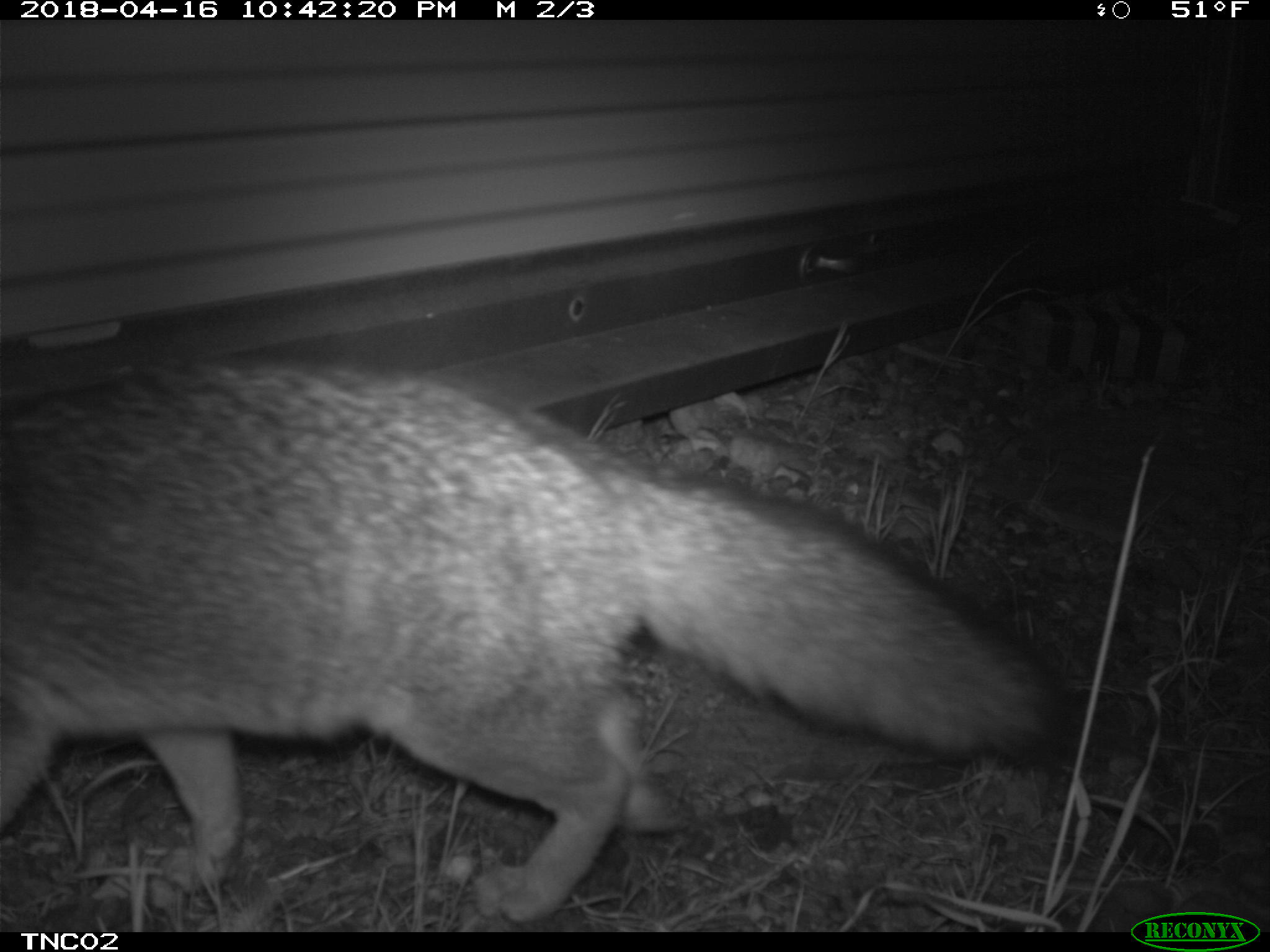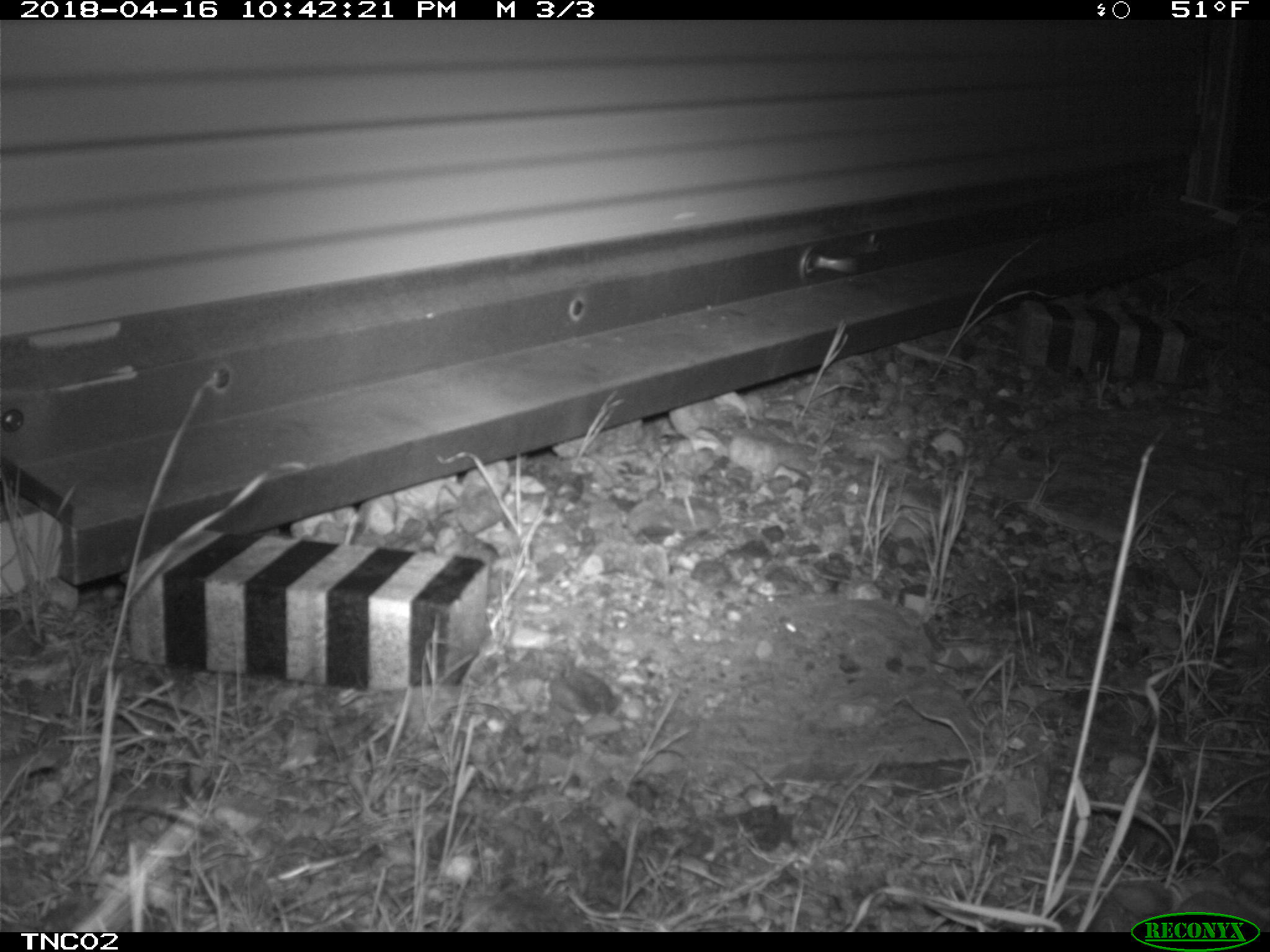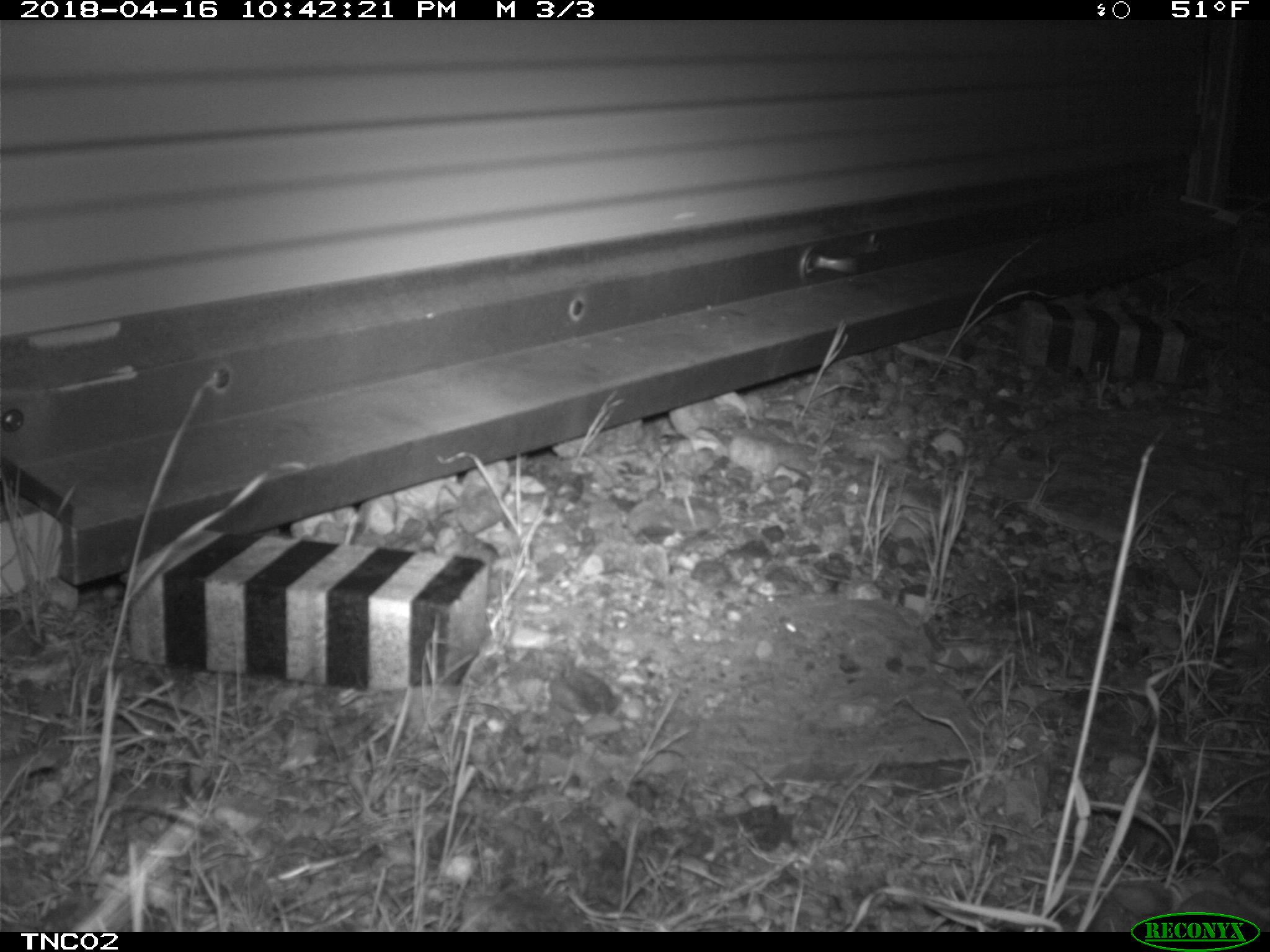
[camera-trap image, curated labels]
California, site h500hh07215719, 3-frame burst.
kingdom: Animalia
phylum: Chordata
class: Mammalia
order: Carnivora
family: Canidae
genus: Urocyon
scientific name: Urocyon littoralis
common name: island fox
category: fox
Fox (island fox) (Urocyon littoralis).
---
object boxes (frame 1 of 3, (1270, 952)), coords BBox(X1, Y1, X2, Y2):
fox: BBox(0, 350, 1075, 922)